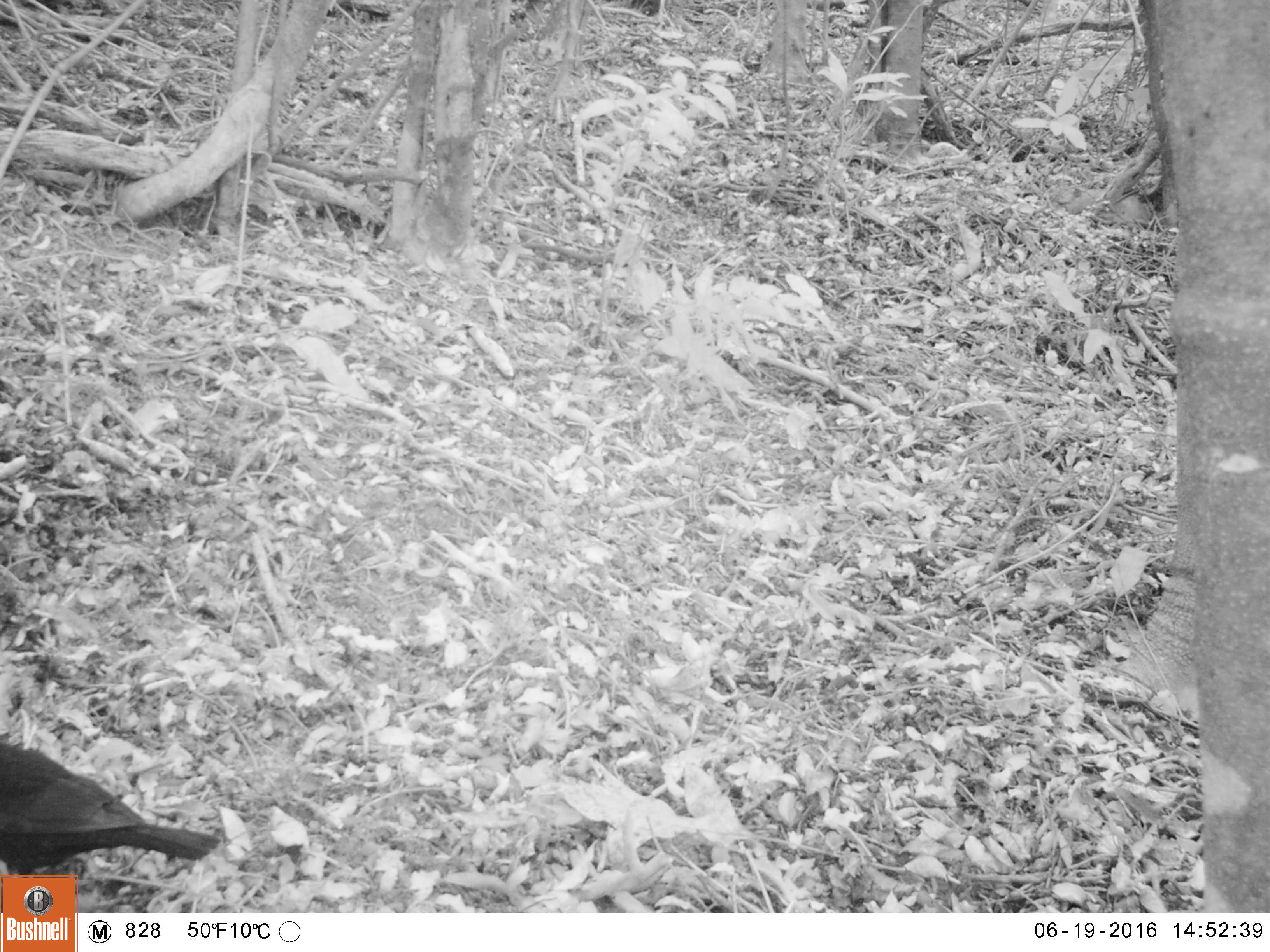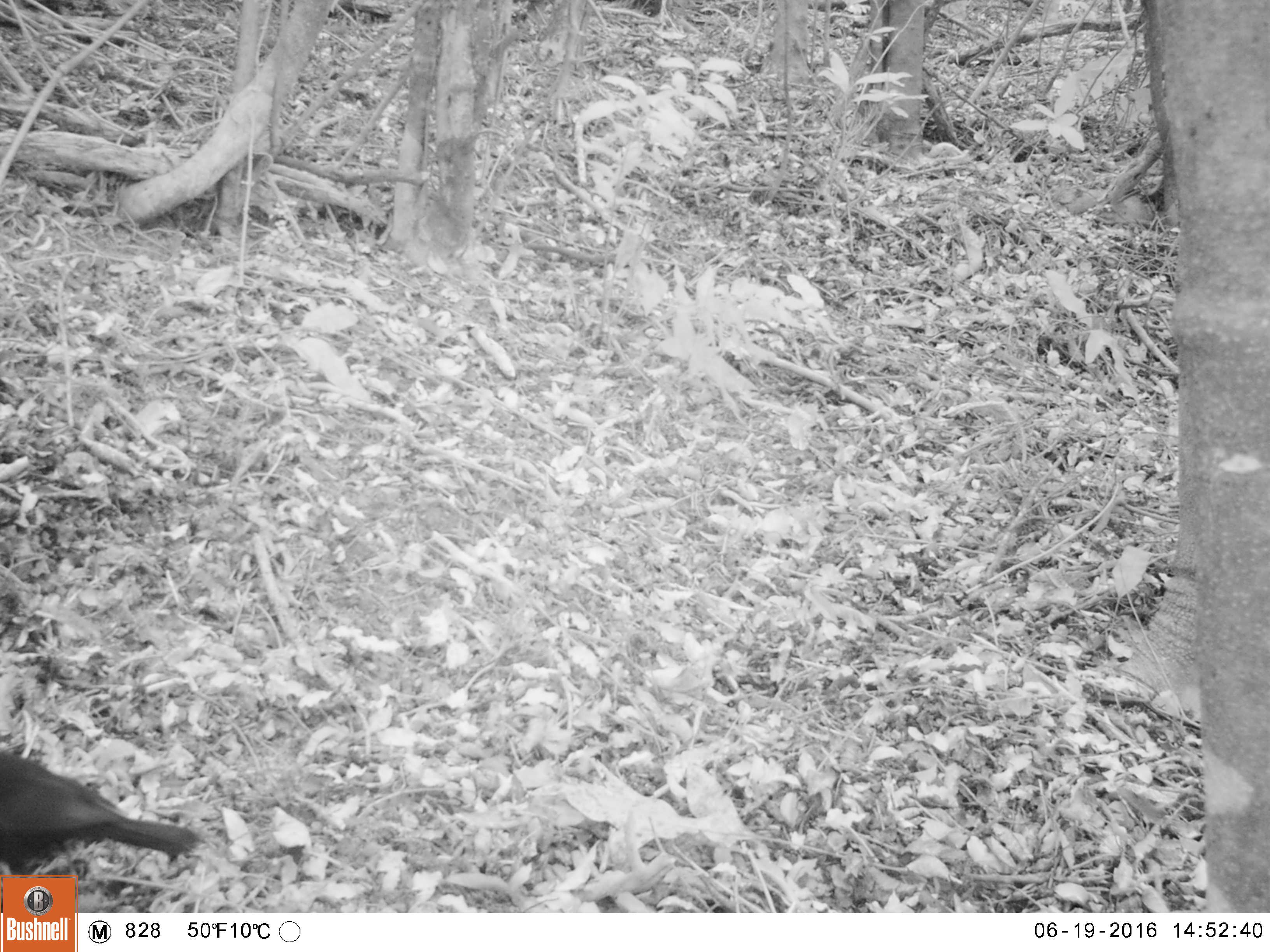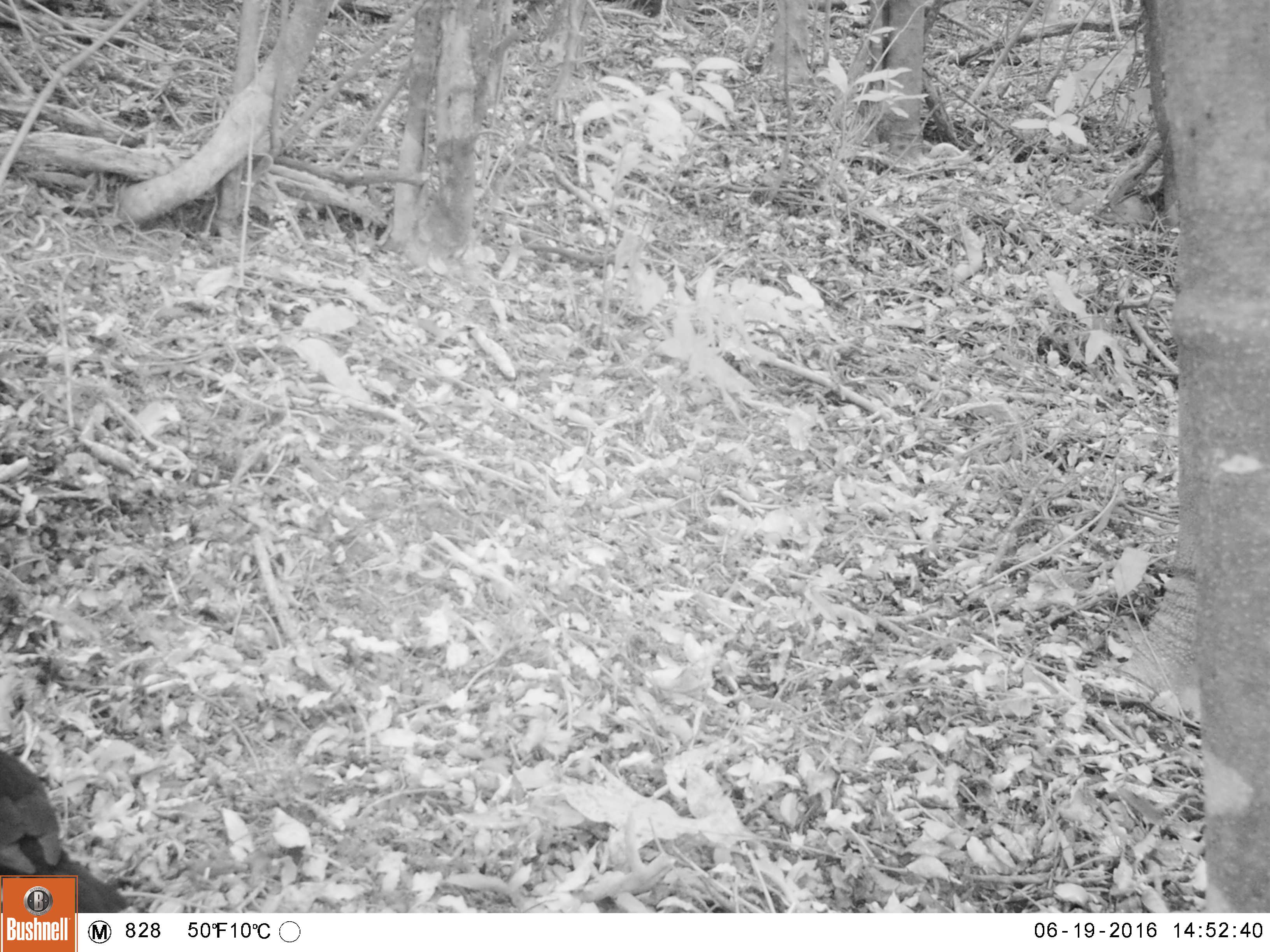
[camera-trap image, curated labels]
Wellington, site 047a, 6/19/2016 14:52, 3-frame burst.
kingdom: Animalia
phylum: Chordata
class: Aves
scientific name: Aves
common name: bird